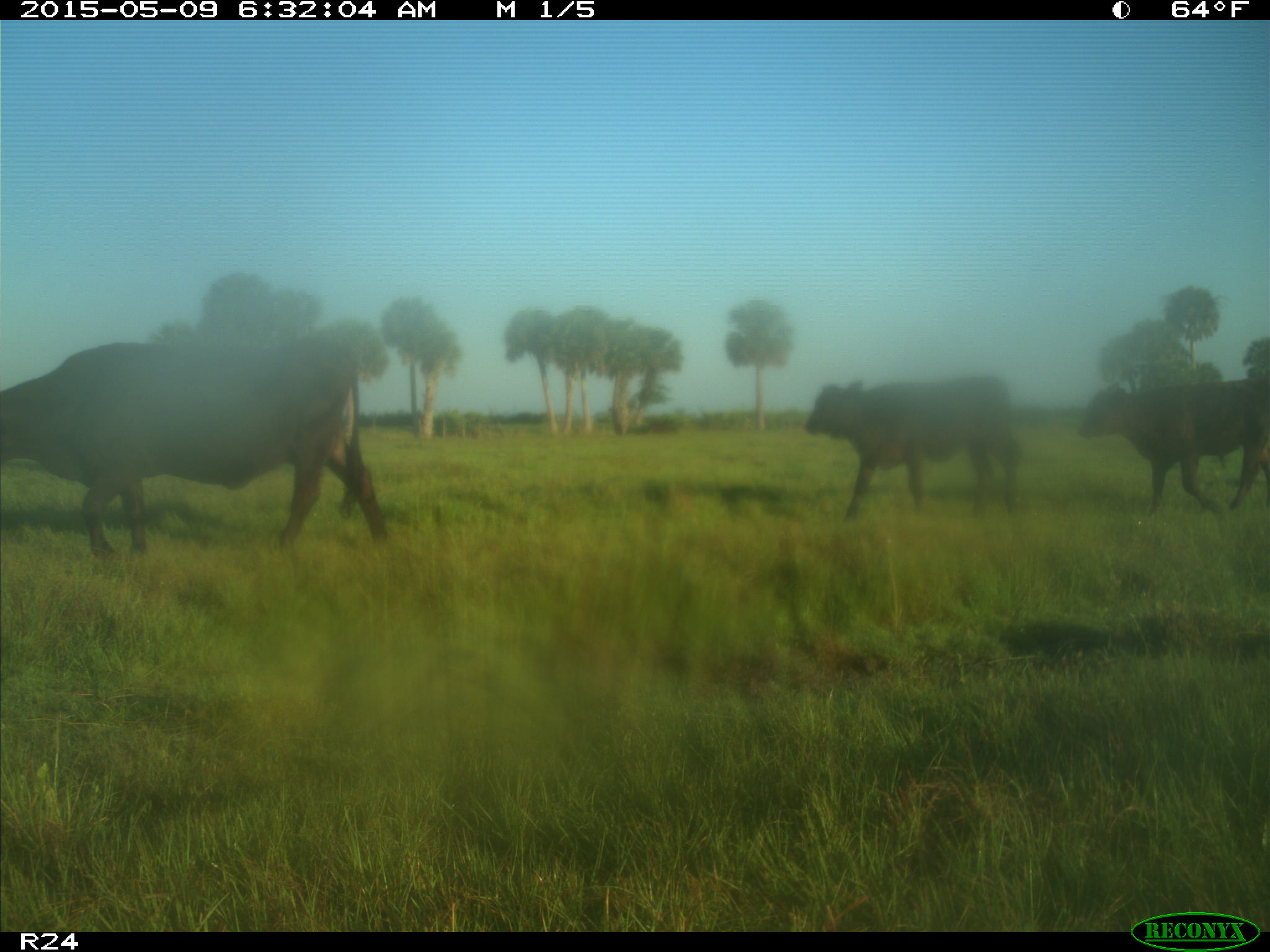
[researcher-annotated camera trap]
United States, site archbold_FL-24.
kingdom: Animalia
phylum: Chordata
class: Mammalia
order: Artiodactyla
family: Bovidae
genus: Bos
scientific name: Bos taurus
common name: domestic cow